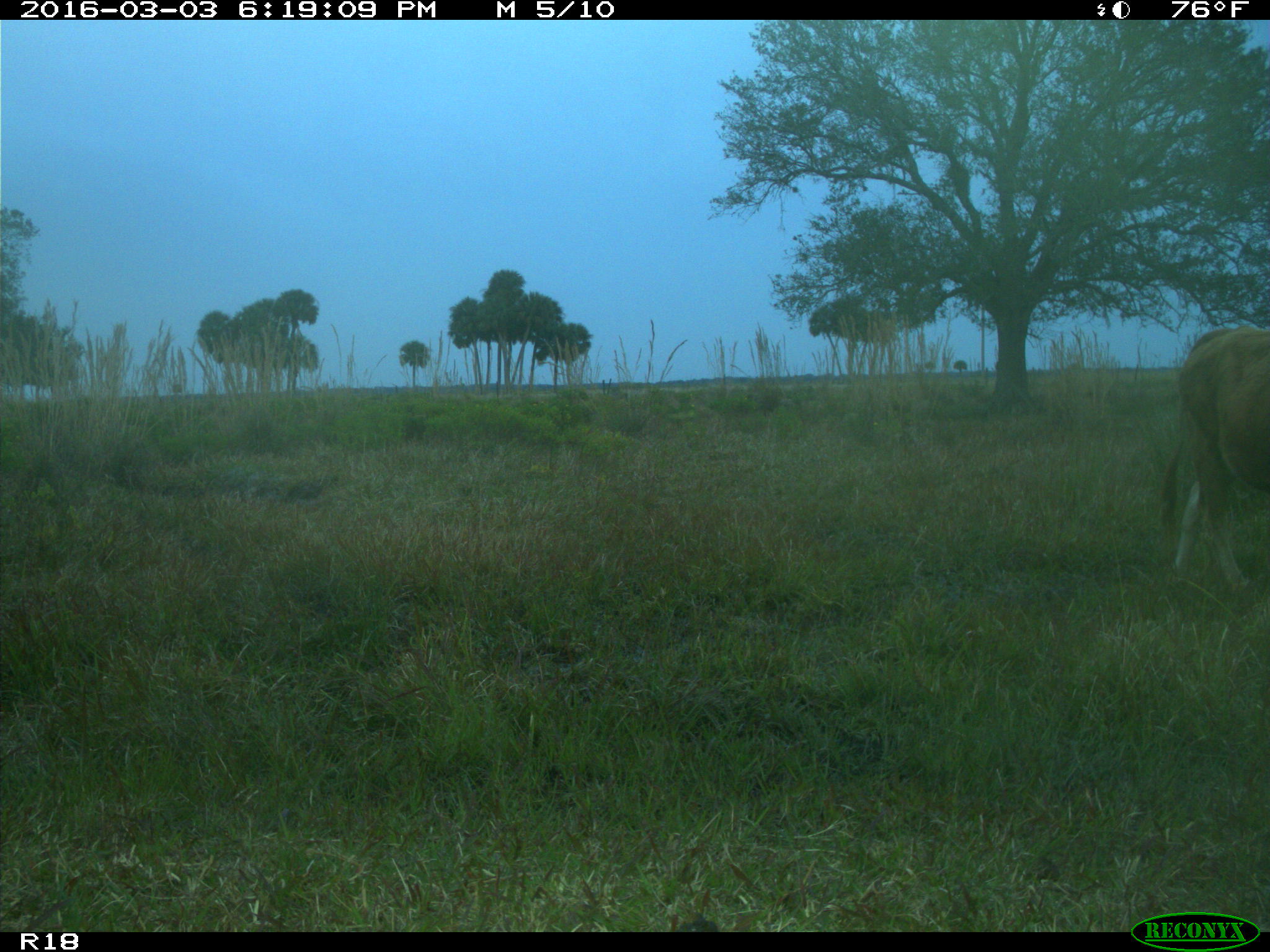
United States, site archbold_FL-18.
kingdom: Animalia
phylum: Chordata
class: Mammalia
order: Artiodactyla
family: Bovidae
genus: Bos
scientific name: Bos taurus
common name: domestic cow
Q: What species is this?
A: Bos taurus (domestic cow).